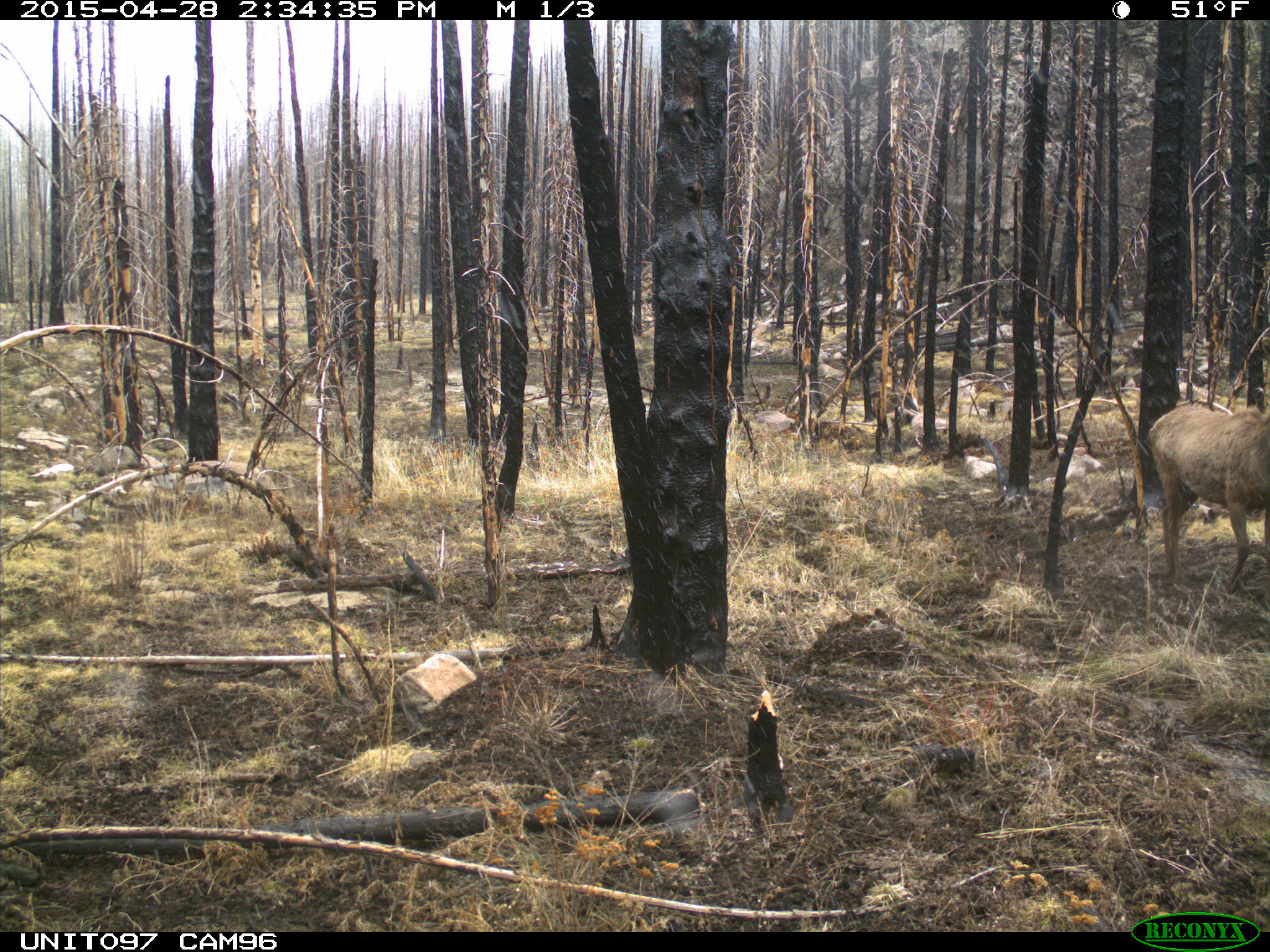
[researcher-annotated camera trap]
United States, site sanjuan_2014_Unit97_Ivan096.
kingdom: Animalia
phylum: Chordata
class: Mammalia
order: Artiodactyla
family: Cervidae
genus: Cervus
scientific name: Cervus elaphus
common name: red deer